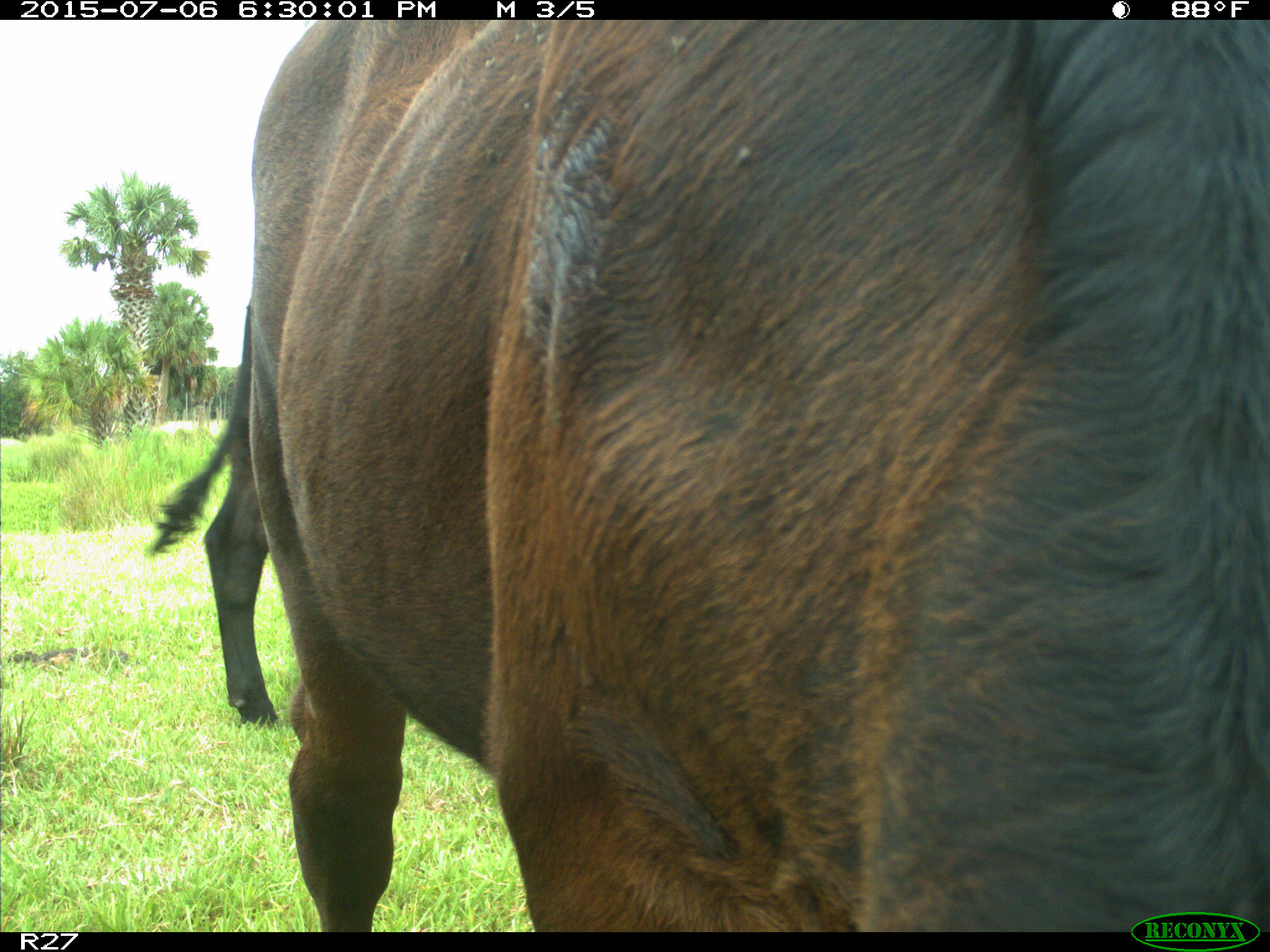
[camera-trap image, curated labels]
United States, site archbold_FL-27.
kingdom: Animalia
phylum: Chordata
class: Mammalia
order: Artiodactyla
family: Bovidae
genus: Bos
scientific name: Bos taurus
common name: domestic cow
Bos taurus (domestic cow).